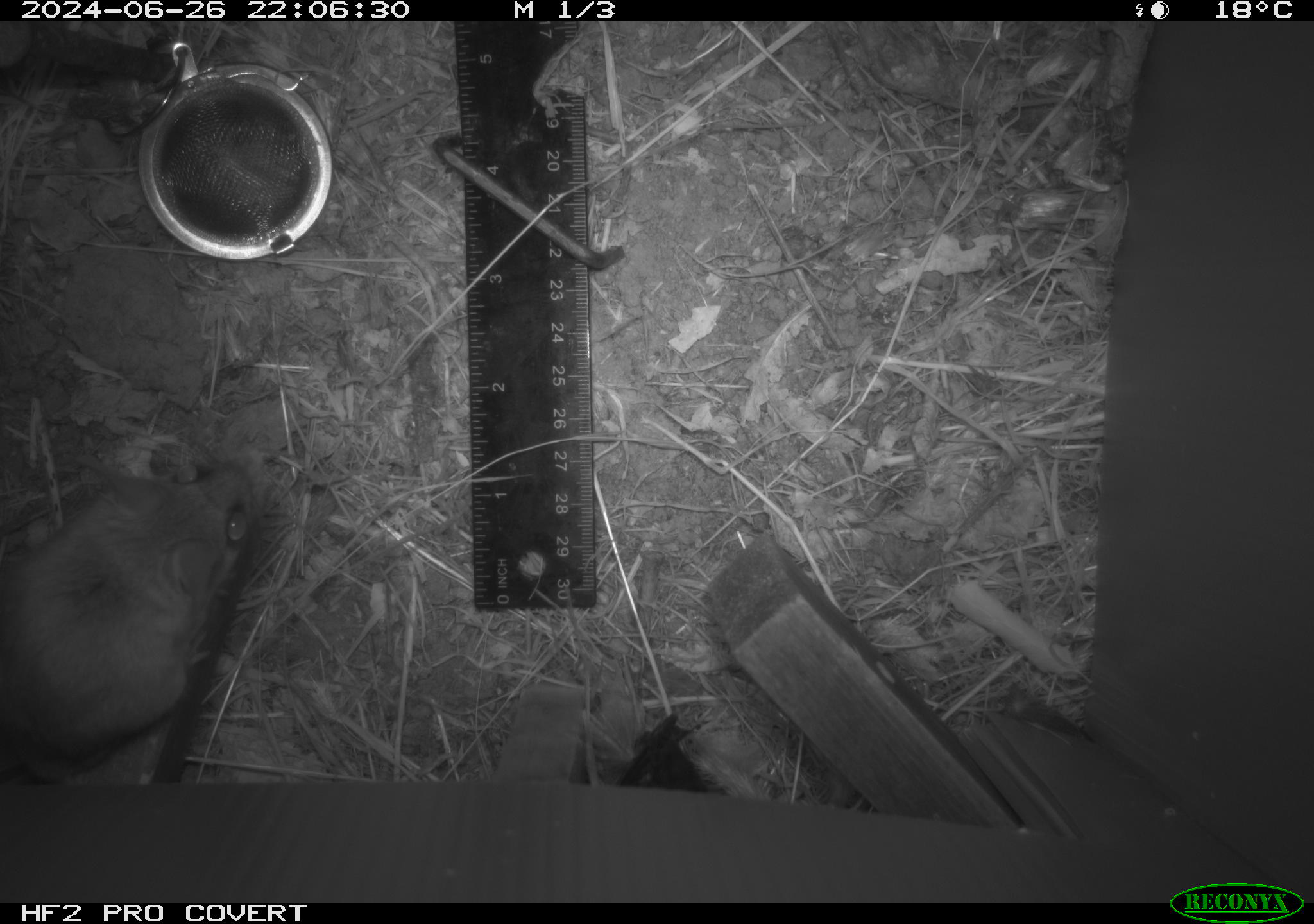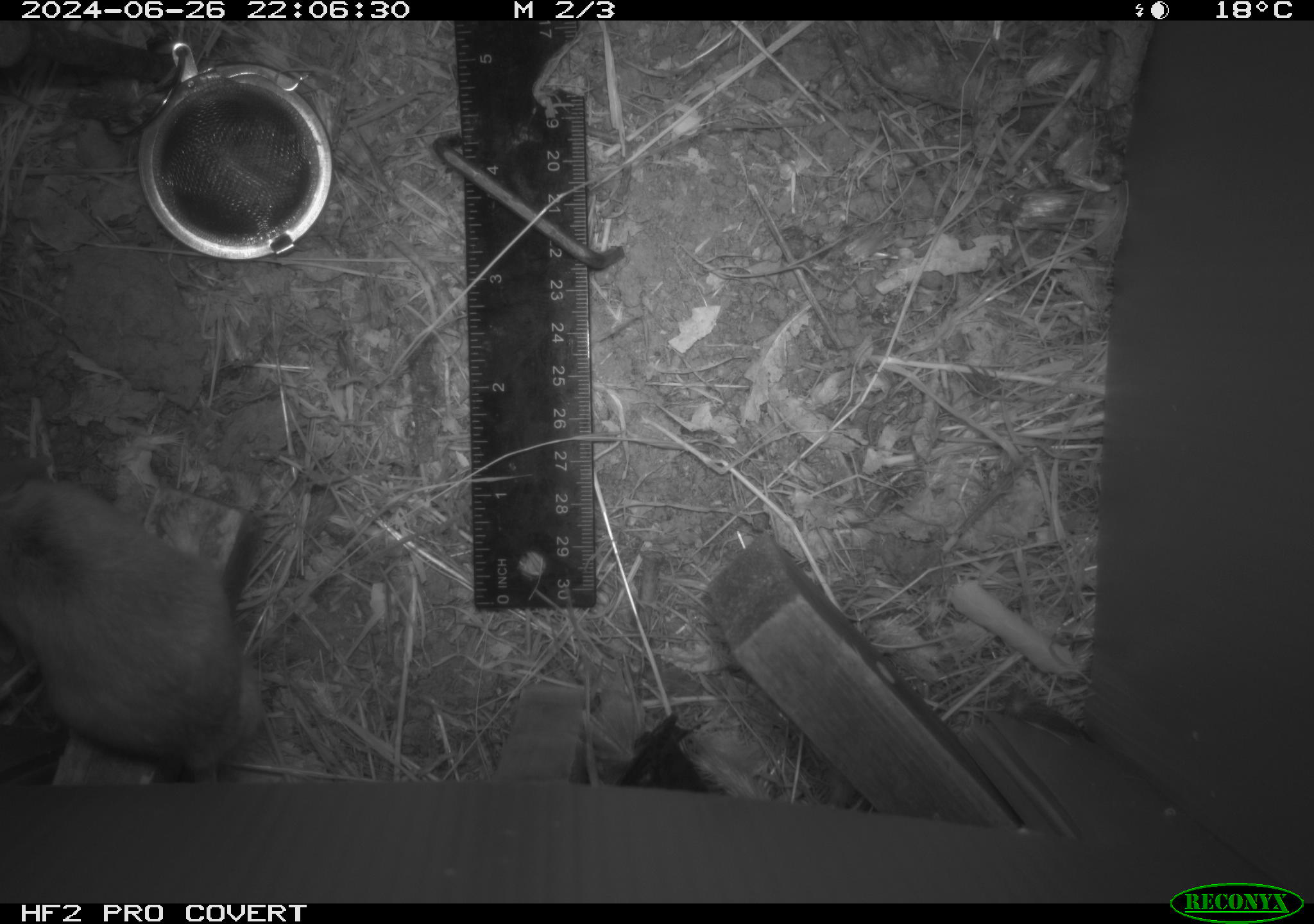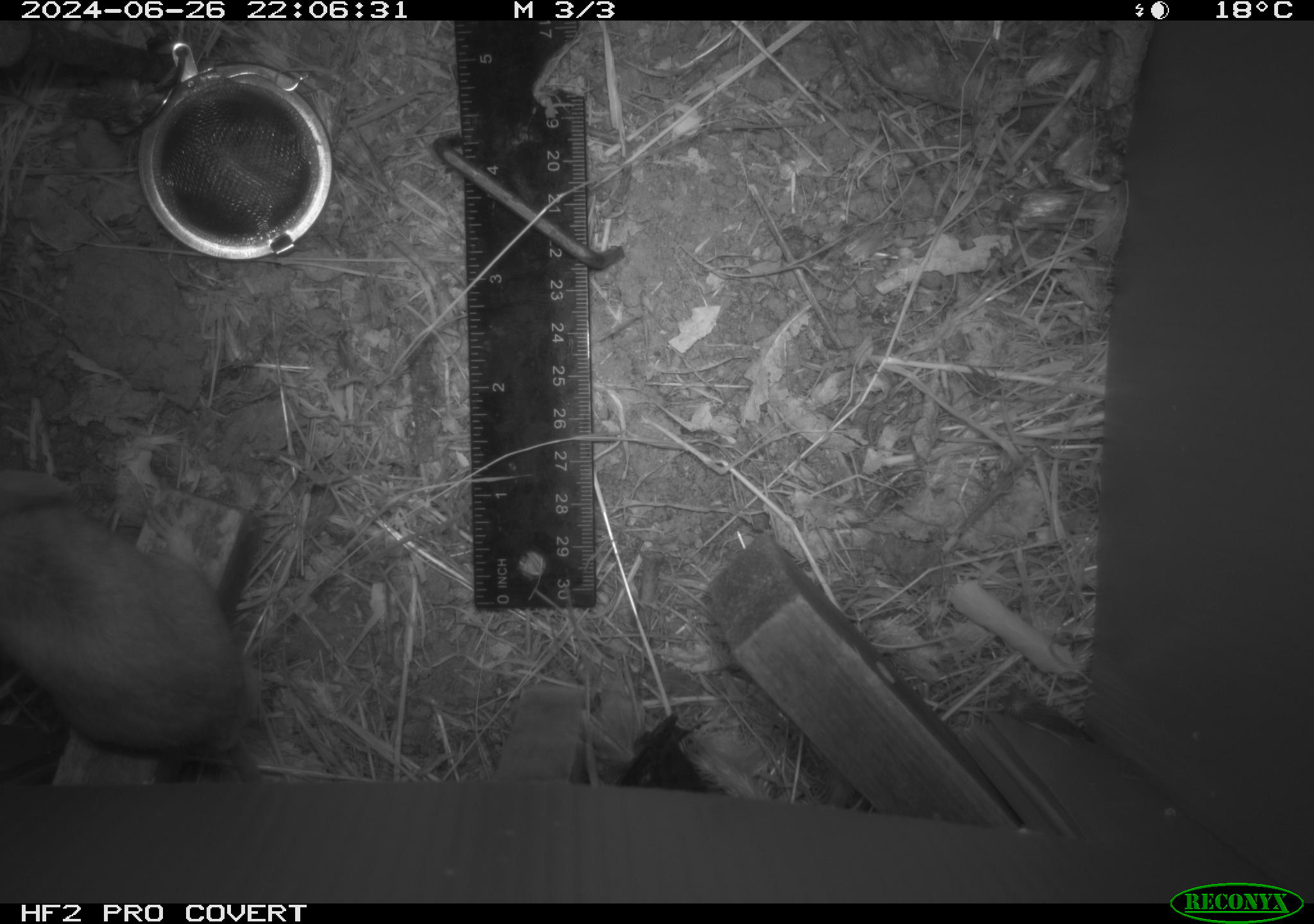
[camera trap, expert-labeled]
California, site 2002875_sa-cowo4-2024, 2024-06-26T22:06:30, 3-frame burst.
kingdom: Animalia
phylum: Chordata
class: Mammalia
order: Rodentia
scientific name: Rodentia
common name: rodent